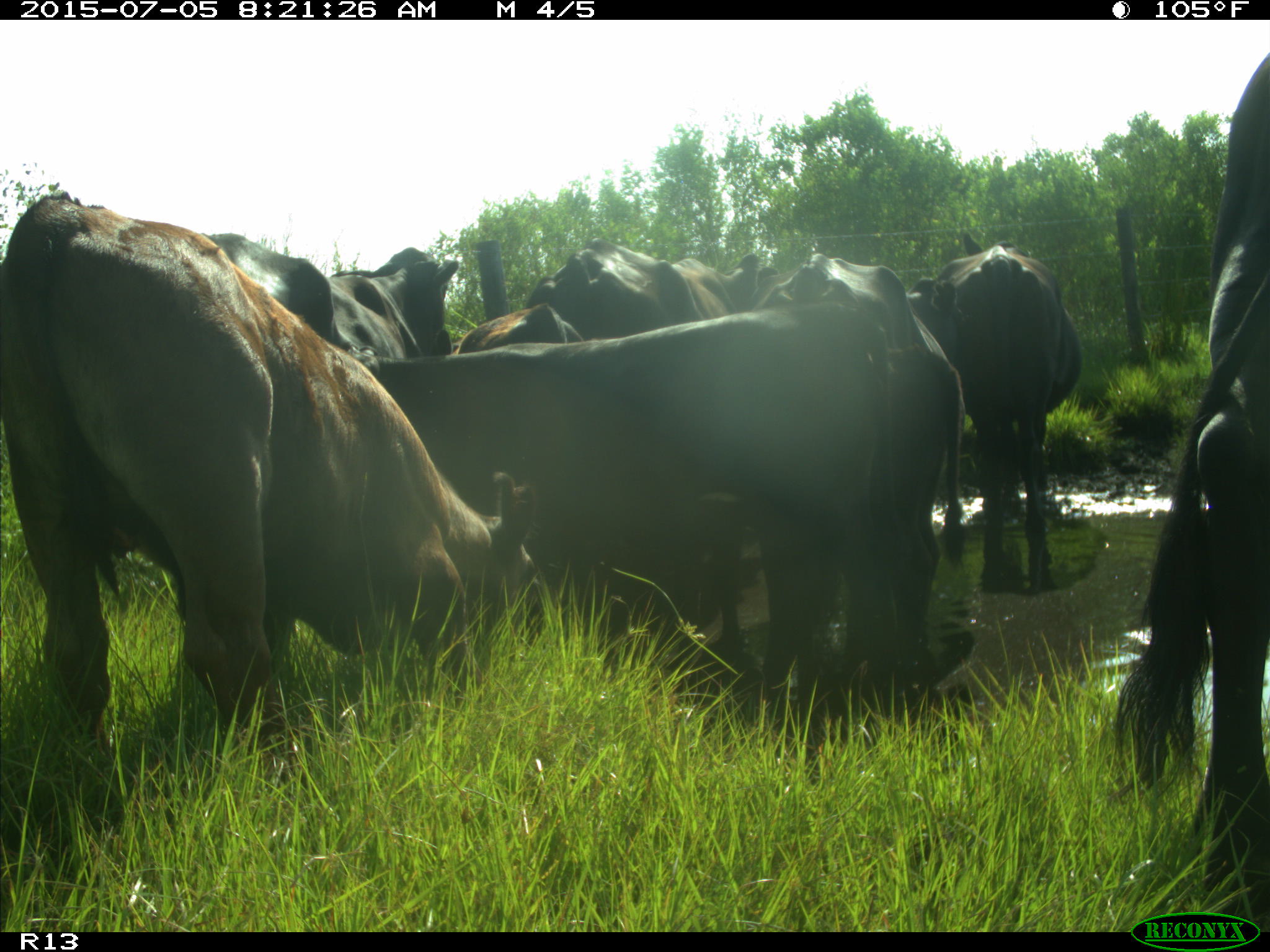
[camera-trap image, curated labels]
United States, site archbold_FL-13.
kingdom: Animalia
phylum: Chordata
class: Mammalia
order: Artiodactyla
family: Bovidae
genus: Bos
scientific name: Bos taurus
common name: domestic cow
Bos taurus (domestic cow).